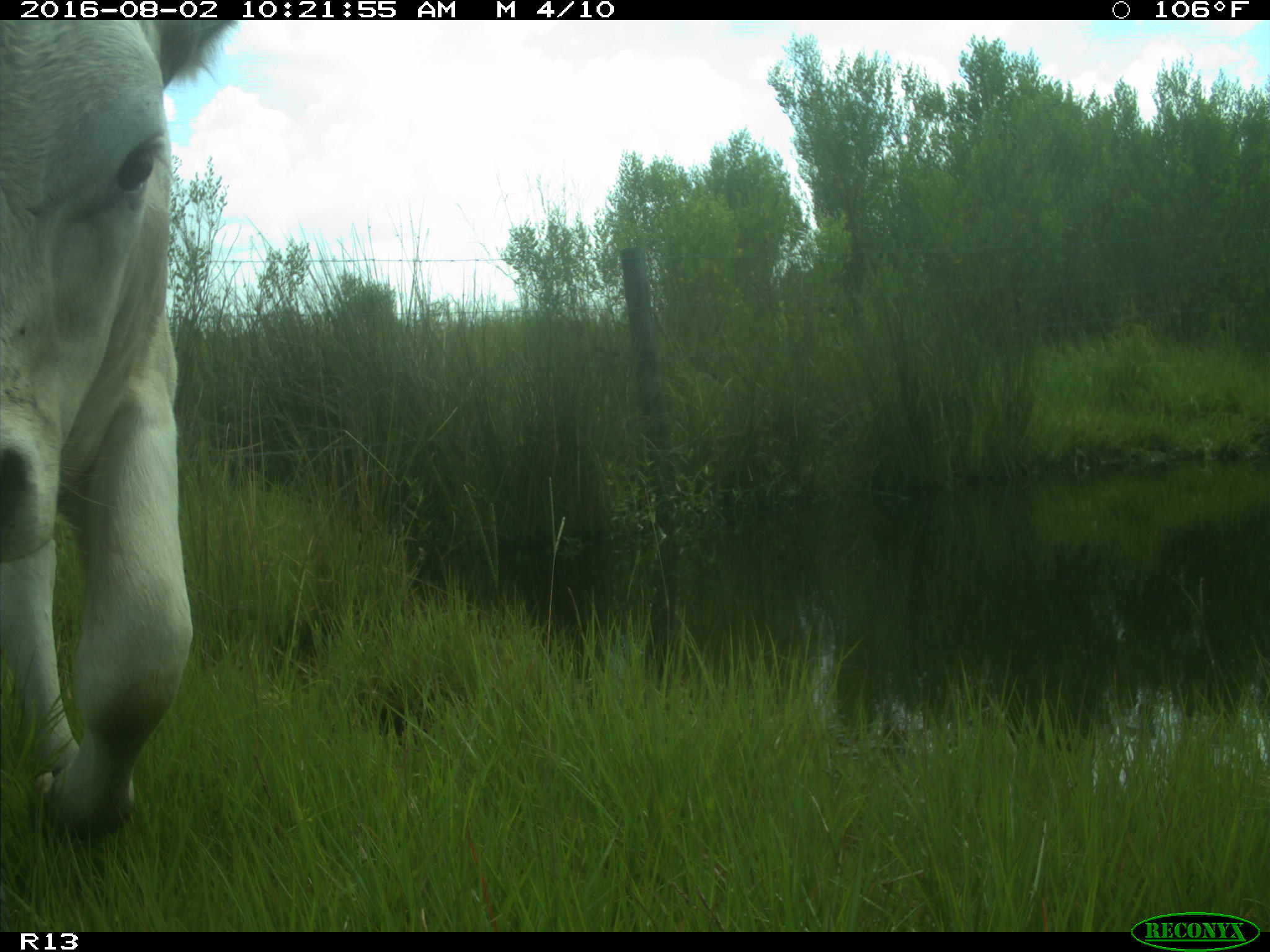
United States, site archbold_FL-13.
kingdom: Animalia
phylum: Chordata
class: Mammalia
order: Artiodactyla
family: Bovidae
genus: Bos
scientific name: Bos taurus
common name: domestic cow